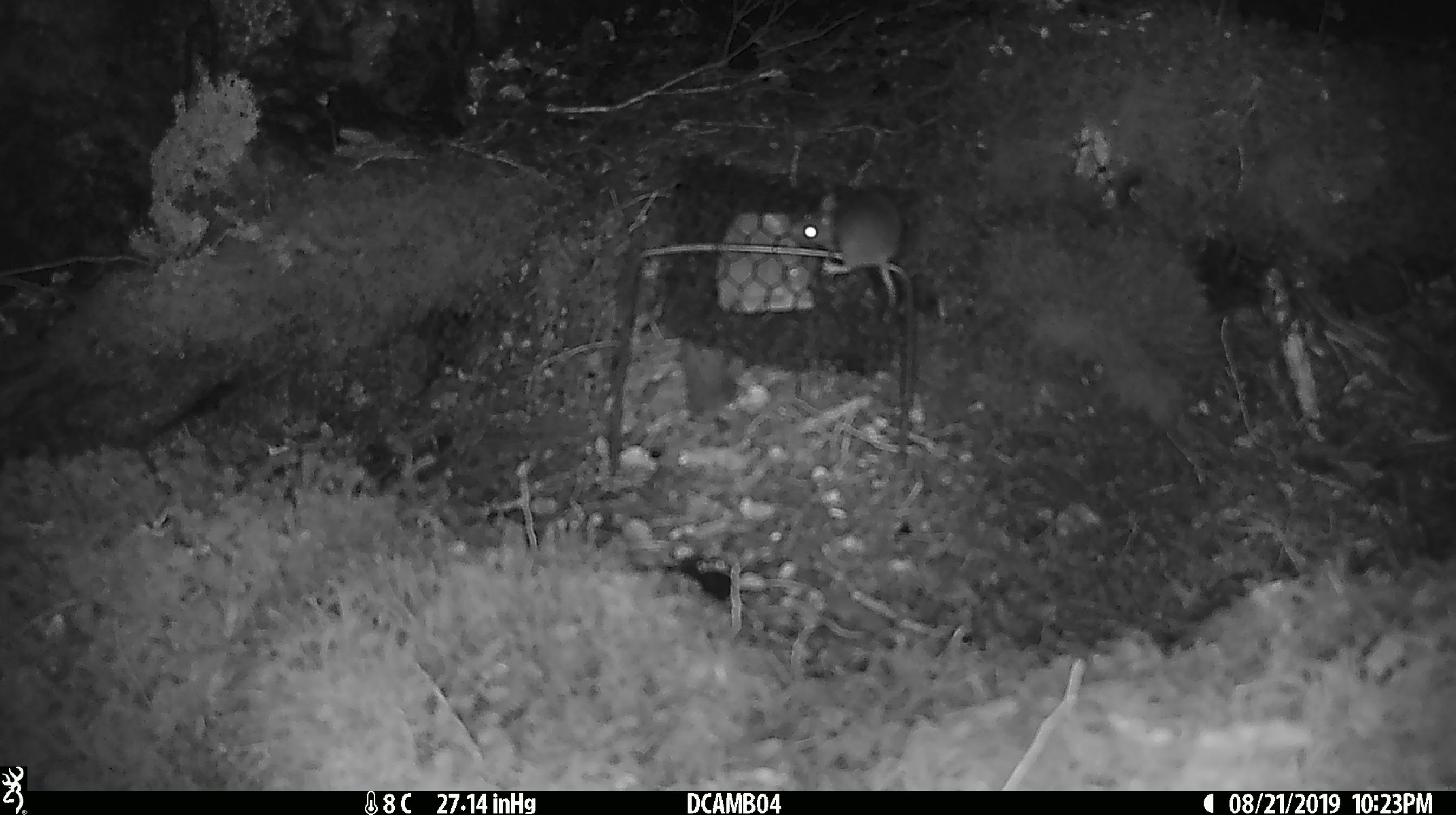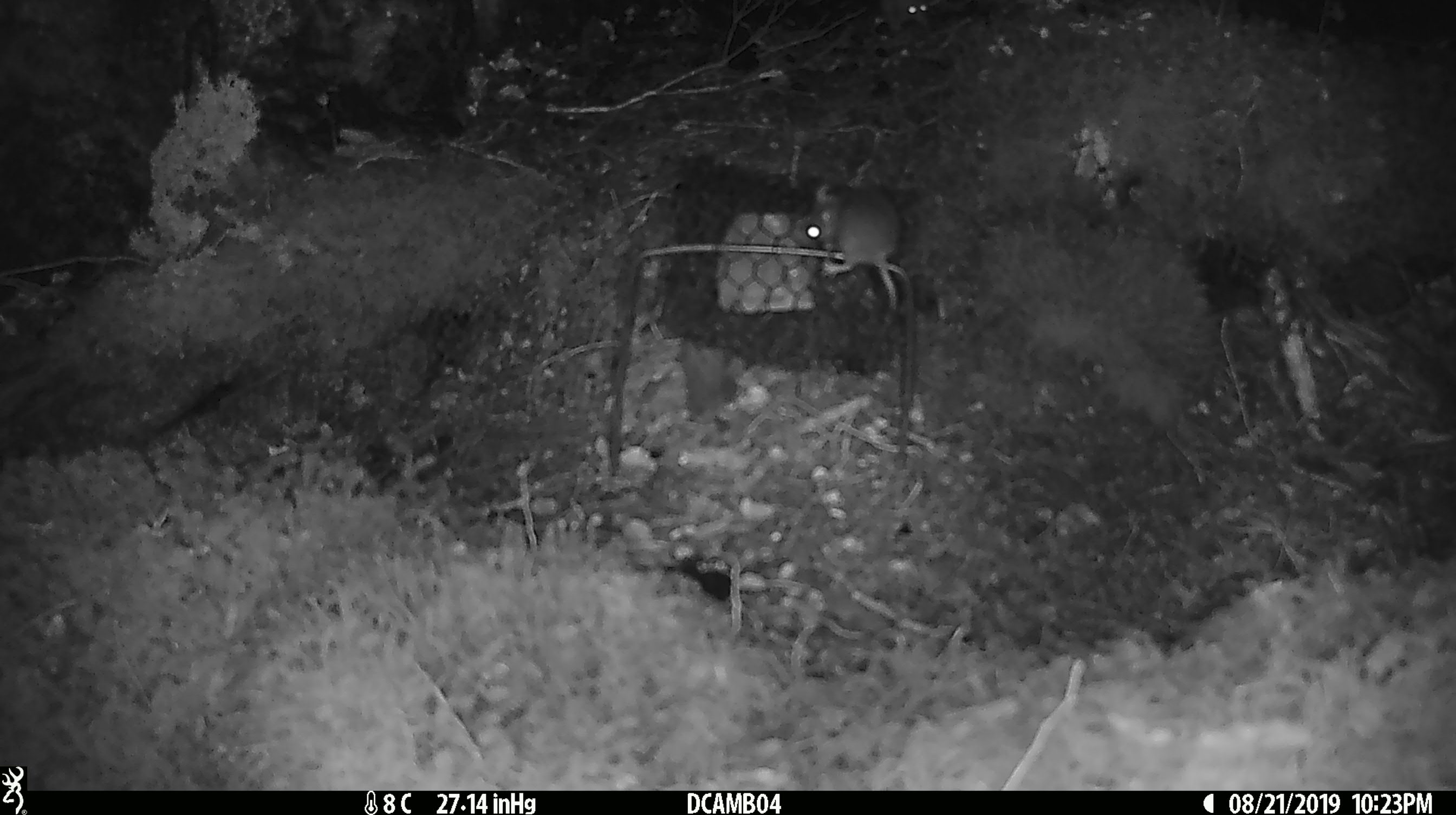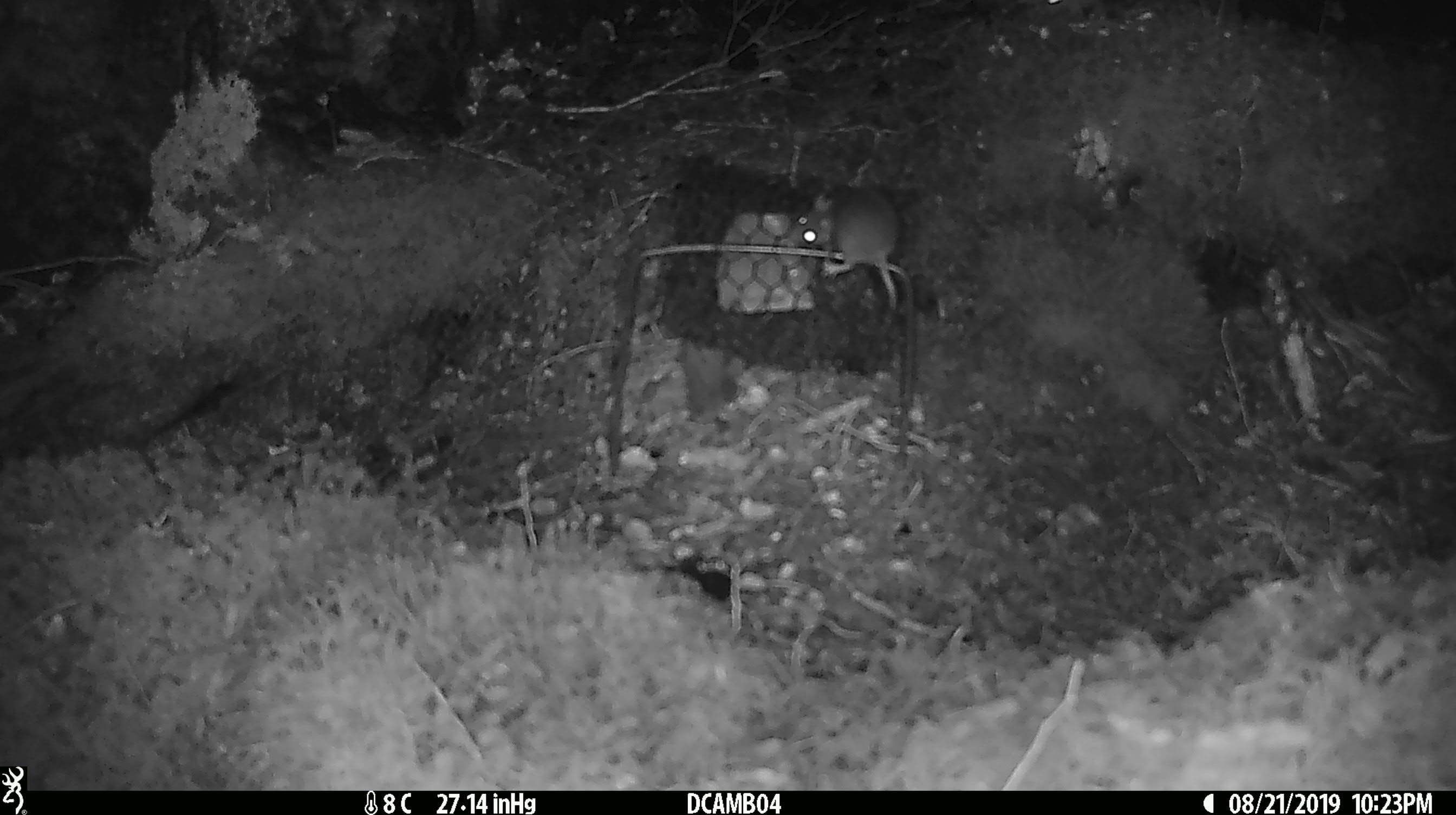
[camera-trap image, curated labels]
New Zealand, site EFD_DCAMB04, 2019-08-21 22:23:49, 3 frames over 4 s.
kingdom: Animalia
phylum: Chordata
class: Mammalia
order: Rodentia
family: Muridae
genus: Mus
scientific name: Mus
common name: mouse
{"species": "mouse (Mus)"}